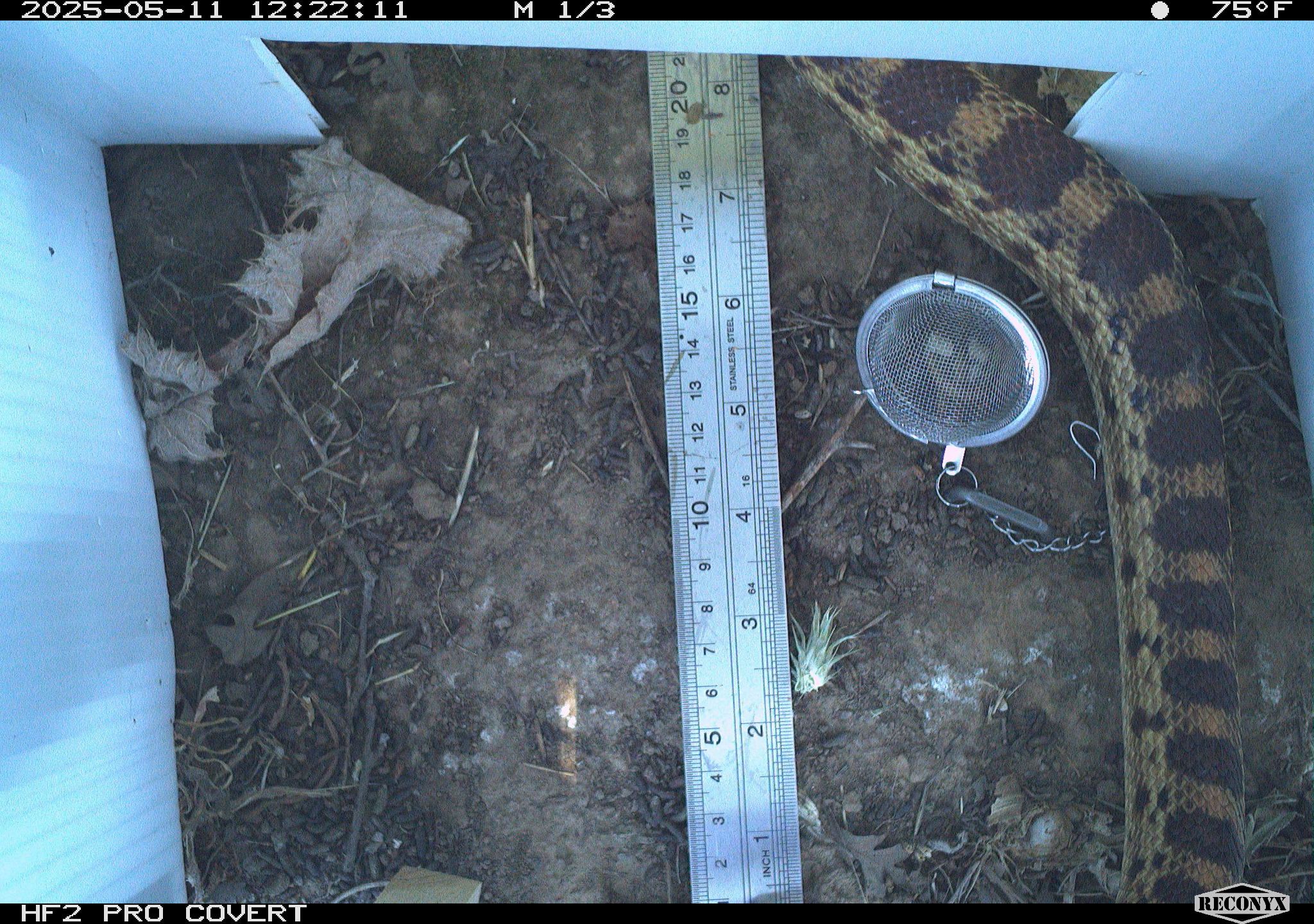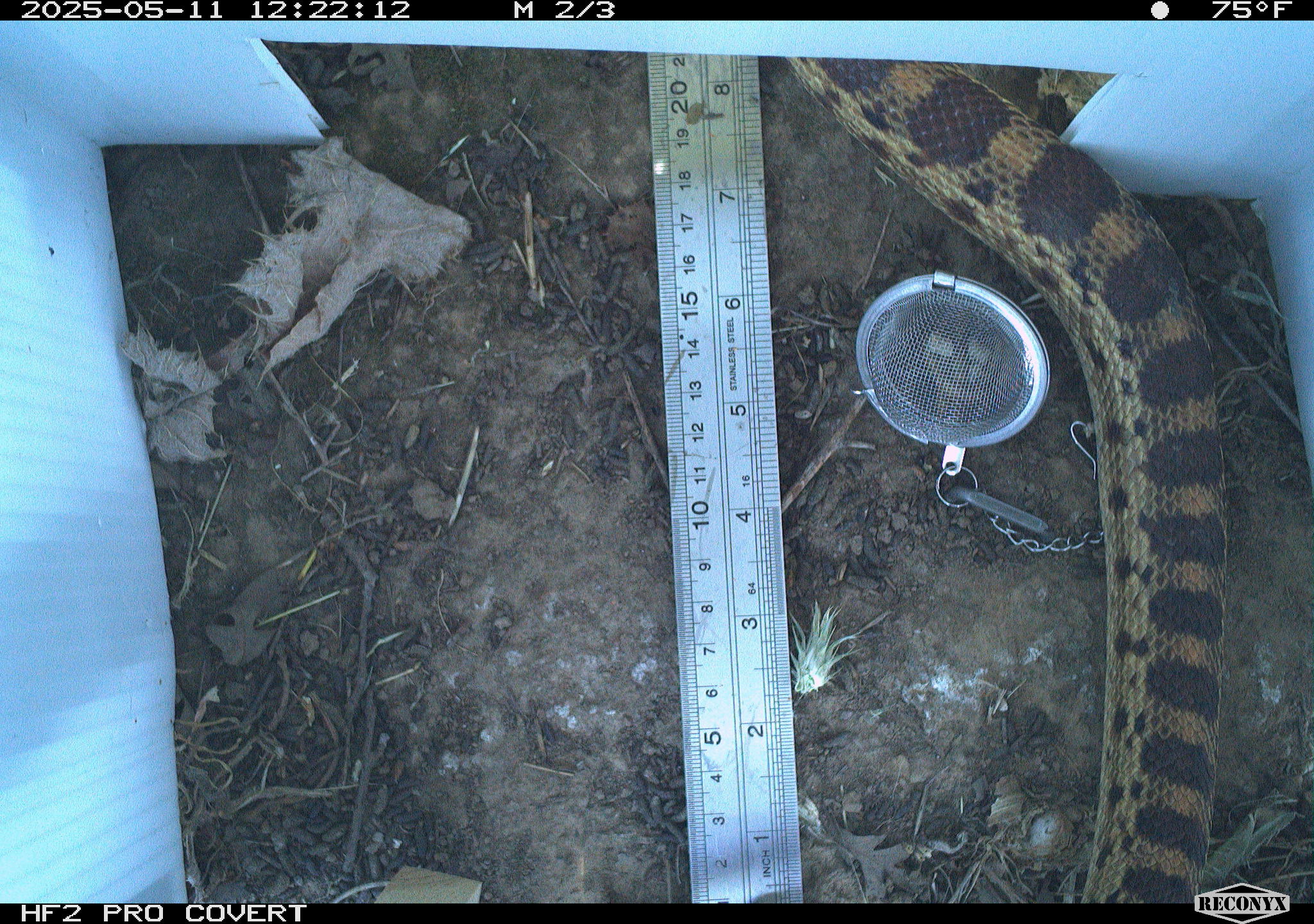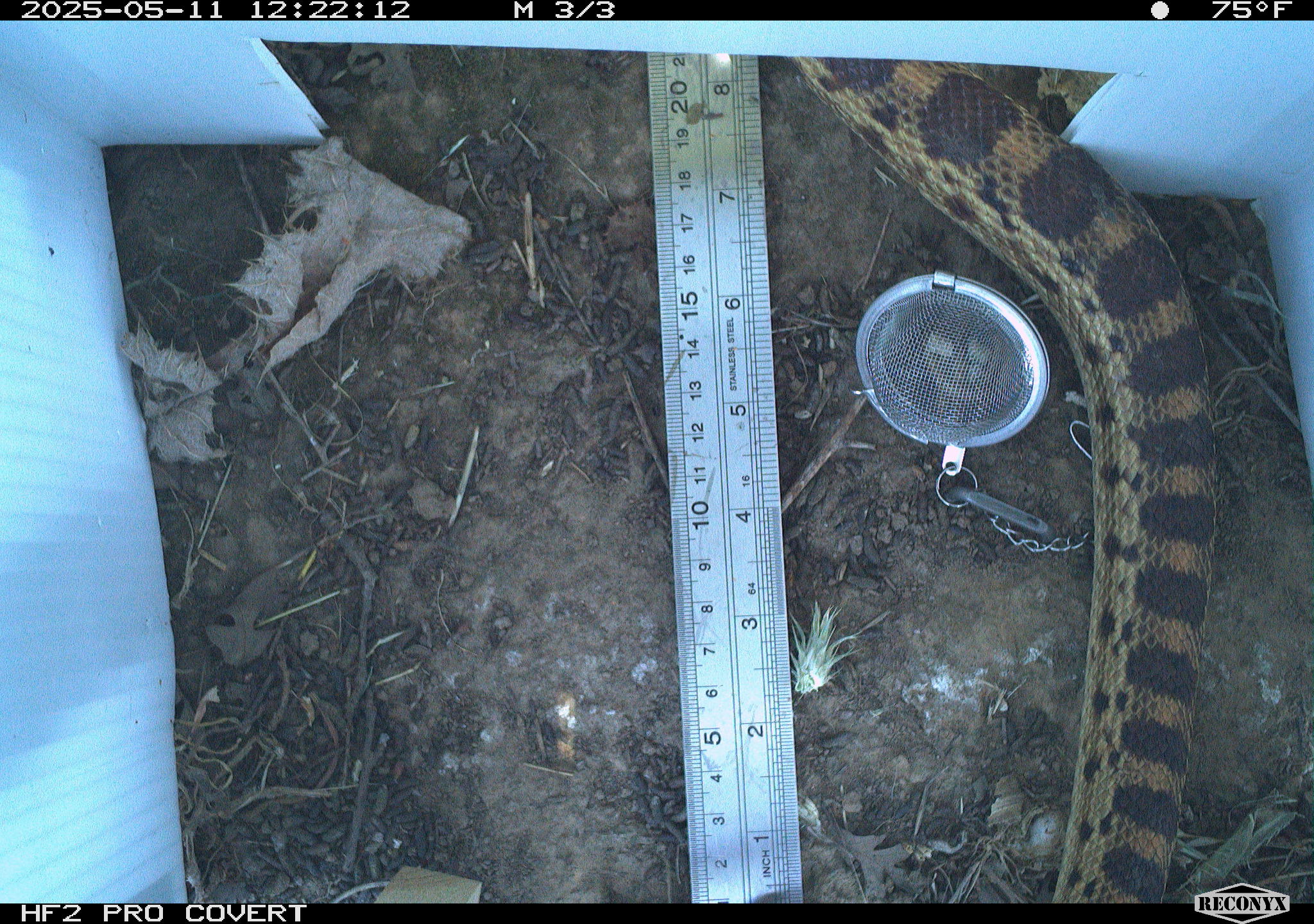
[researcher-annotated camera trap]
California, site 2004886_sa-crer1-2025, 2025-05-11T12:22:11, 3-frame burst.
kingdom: Animalia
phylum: Chordata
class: Reptilia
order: Squamata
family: Colubridae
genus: Pituophis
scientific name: Pituophis catenifer catenifer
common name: pacific gophersnake